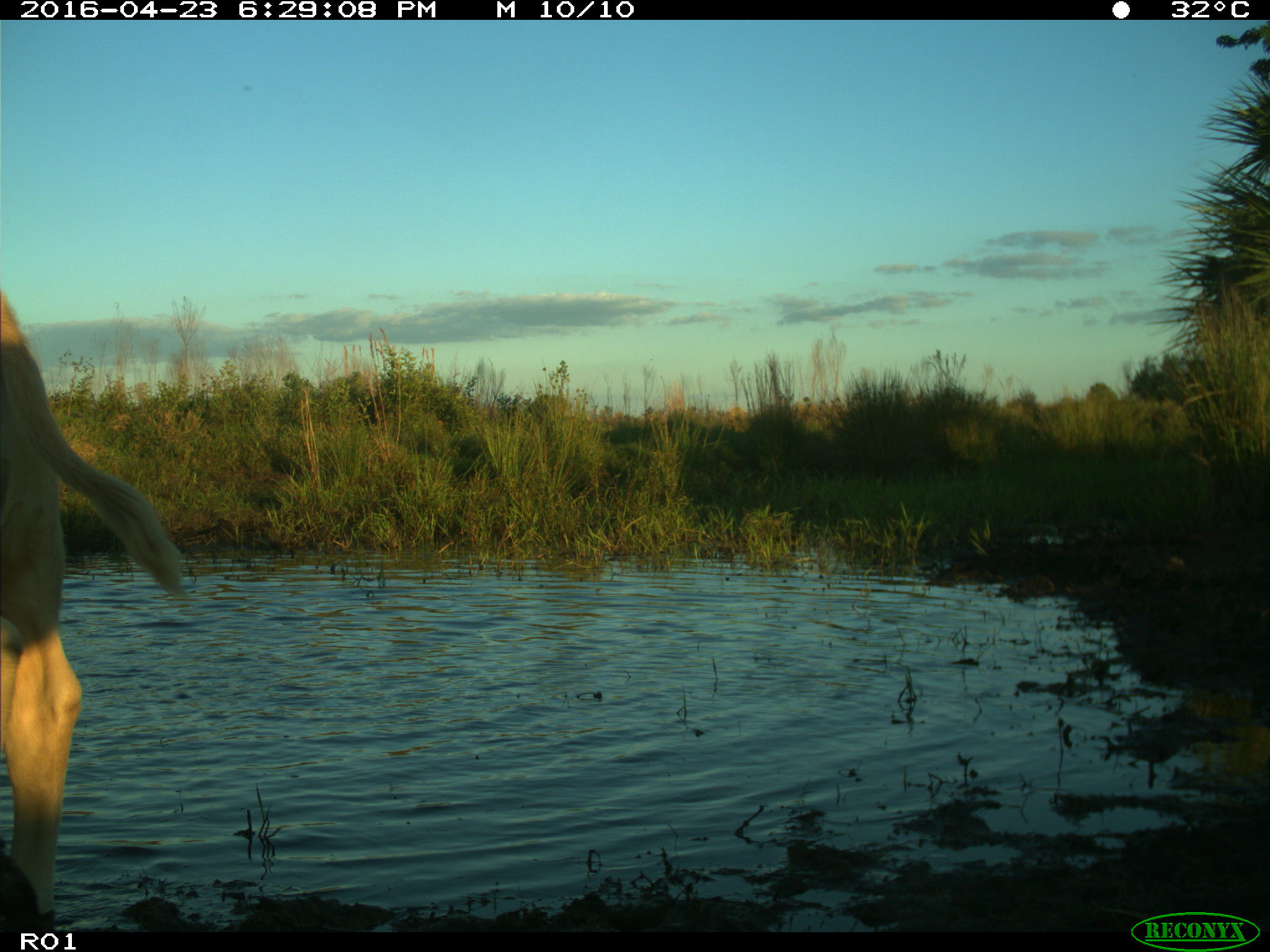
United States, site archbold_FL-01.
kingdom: Animalia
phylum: Chordata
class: Mammalia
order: Artiodactyla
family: Bovidae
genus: Bos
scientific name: Bos taurus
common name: domestic cow